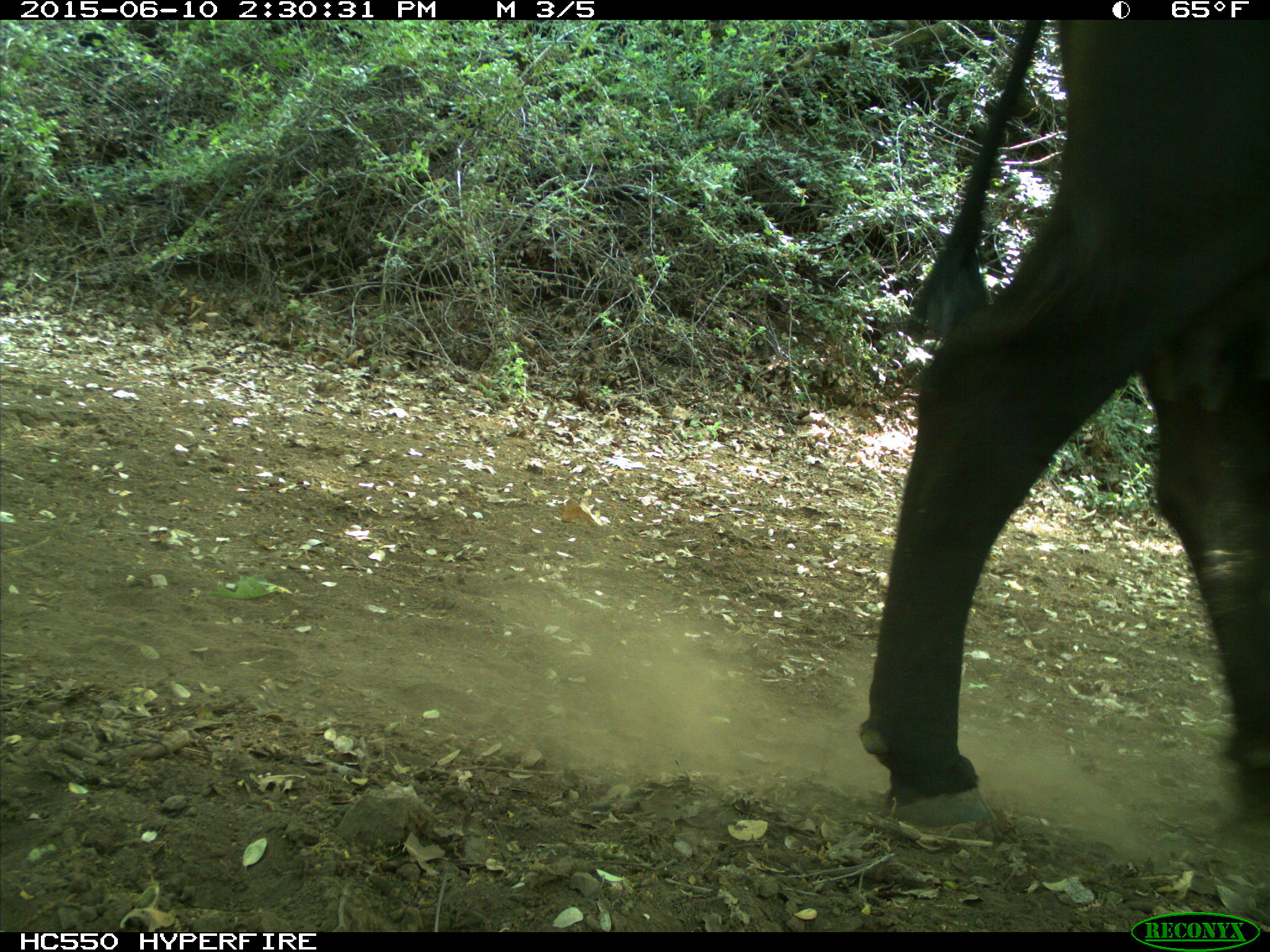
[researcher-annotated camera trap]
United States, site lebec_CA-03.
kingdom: Animalia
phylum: Chordata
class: Mammalia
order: Artiodactyla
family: Bovidae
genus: Bos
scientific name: Bos taurus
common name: domestic cow